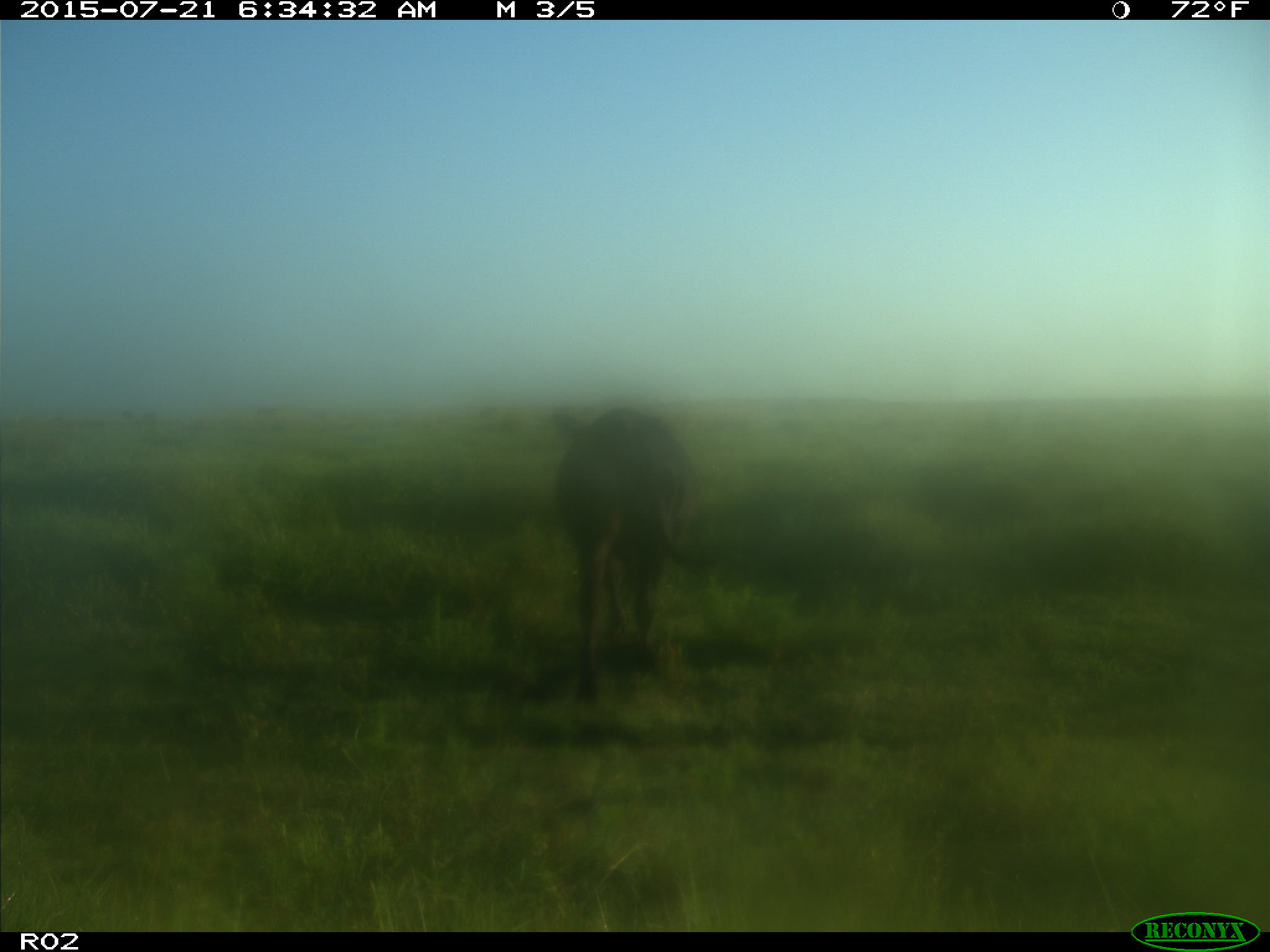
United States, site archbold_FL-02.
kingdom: Animalia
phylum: Chordata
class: Mammalia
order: Artiodactyla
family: Bovidae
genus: Bos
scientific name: Bos taurus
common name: domestic cow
Bos taurus (domestic cow).